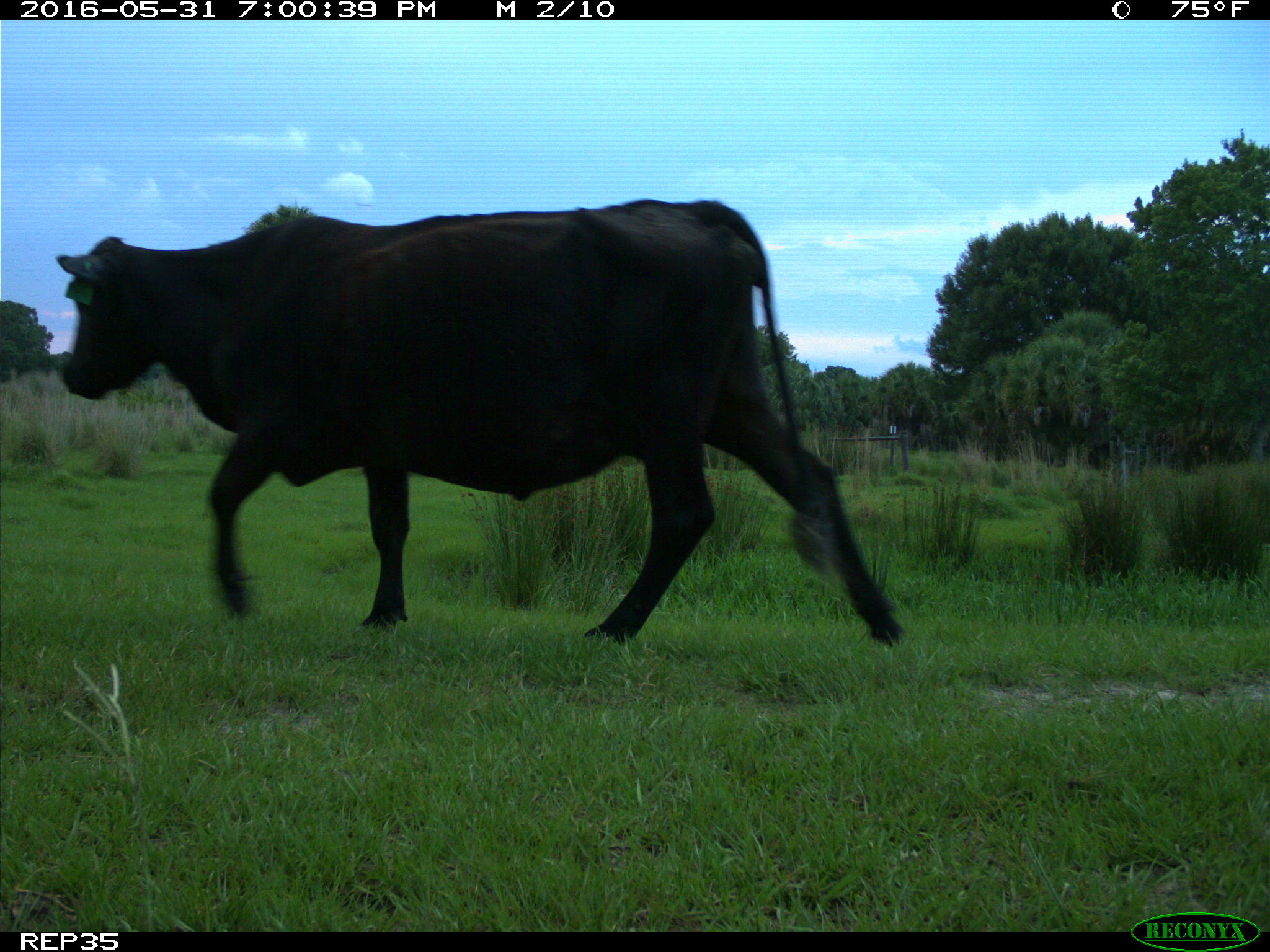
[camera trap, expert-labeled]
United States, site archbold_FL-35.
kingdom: Animalia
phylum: Chordata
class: Mammalia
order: Artiodactyla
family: Bovidae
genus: Bos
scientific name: Bos taurus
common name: domestic cow